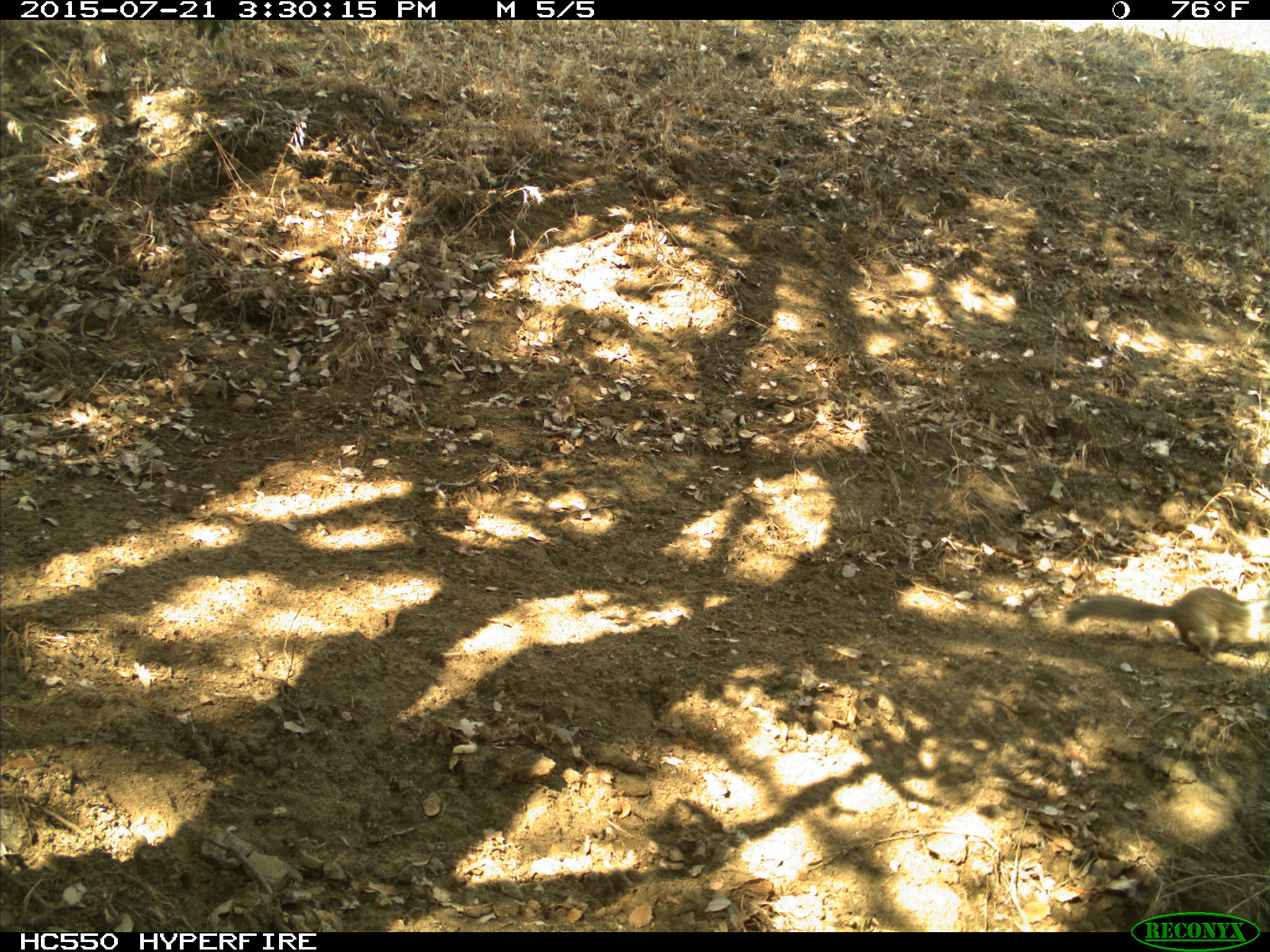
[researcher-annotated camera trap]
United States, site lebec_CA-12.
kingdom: Animalia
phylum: Chordata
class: Mammalia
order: Rodentia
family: Sciuridae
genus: Otospermophilus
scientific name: Otospermophilus beecheyi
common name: california ground squirrel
Otospermophilus beecheyi (california ground squirrel).